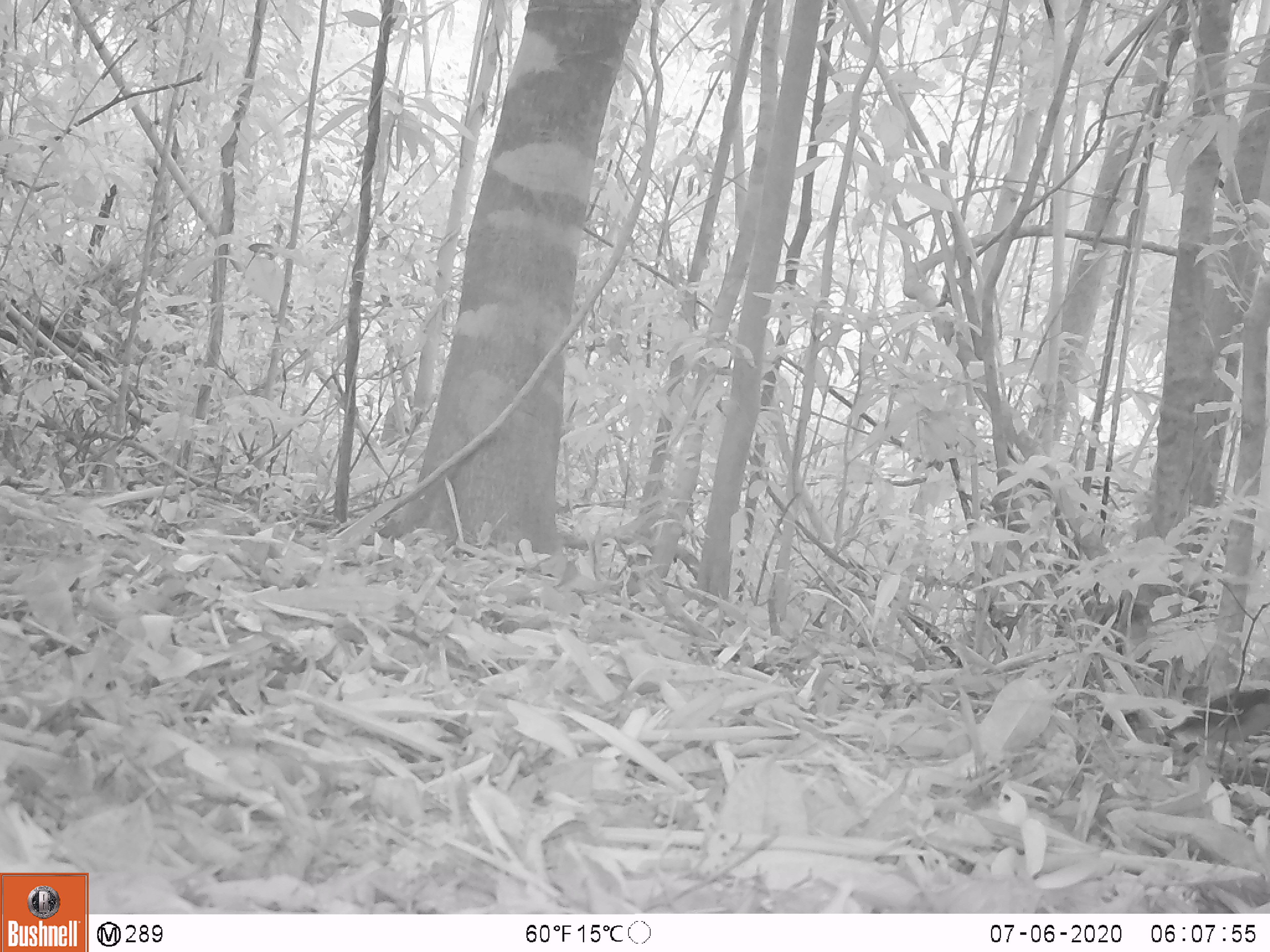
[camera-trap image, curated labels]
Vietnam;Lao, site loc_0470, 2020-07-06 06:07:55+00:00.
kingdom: Animalia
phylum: Chordata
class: Aves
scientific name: Aves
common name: bird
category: unidentified bird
Unidentified bird (bird) (Aves). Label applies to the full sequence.